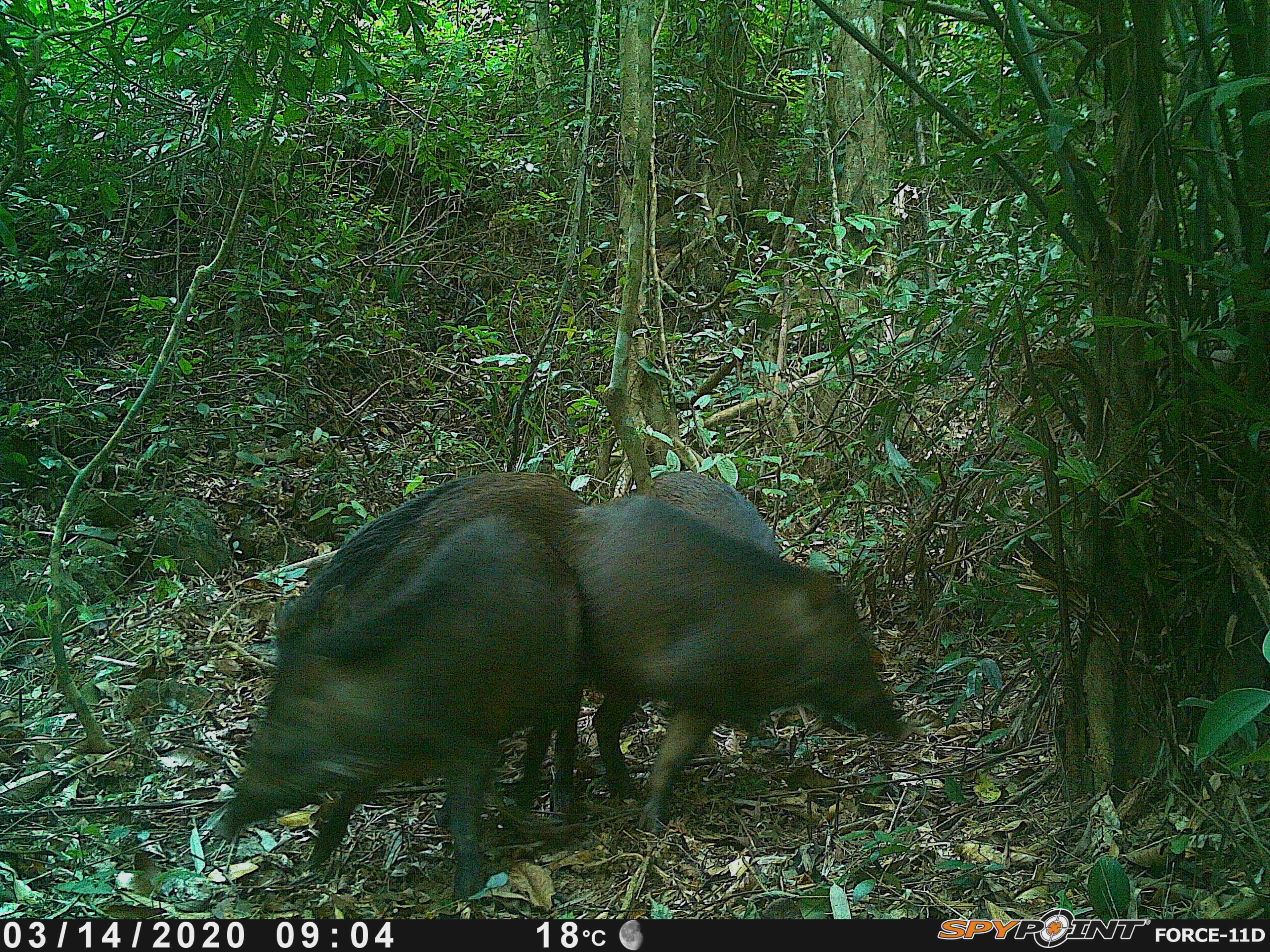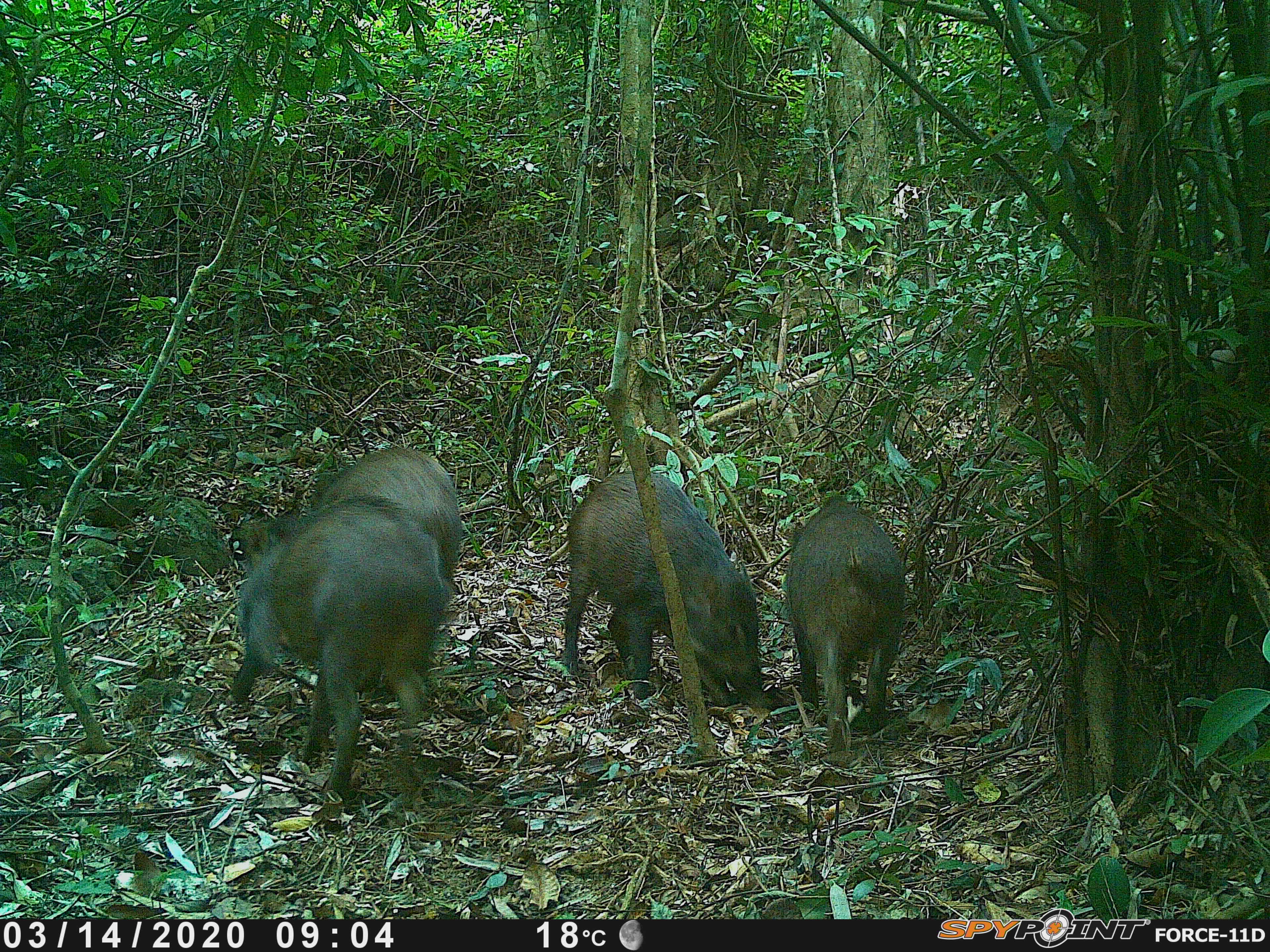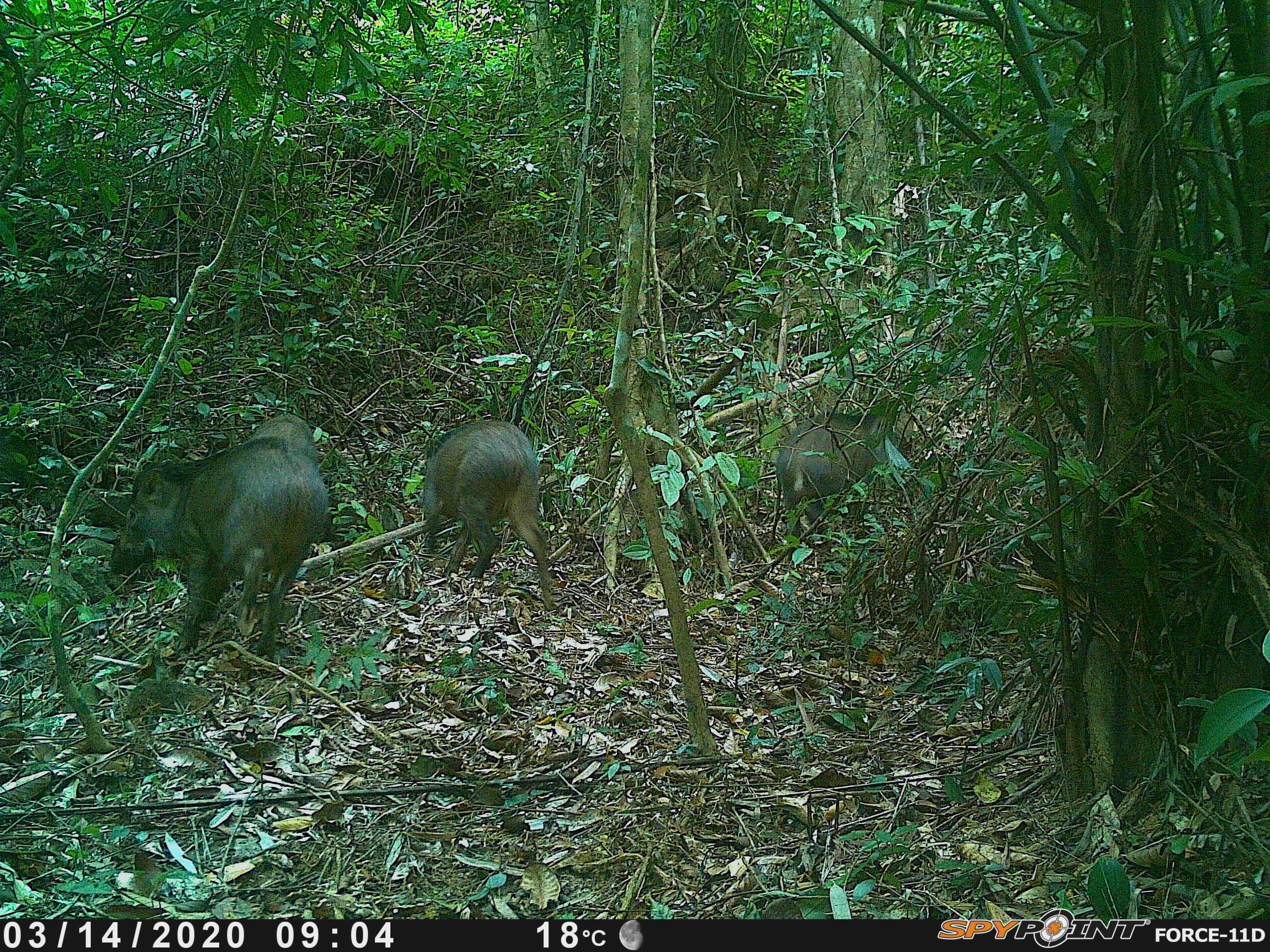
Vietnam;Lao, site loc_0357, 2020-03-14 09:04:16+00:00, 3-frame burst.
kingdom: Animalia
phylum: Chordata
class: Mammalia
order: Artiodactyla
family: Suidae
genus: Sus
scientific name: Sus scrofa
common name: eurasian wild pig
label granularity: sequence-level